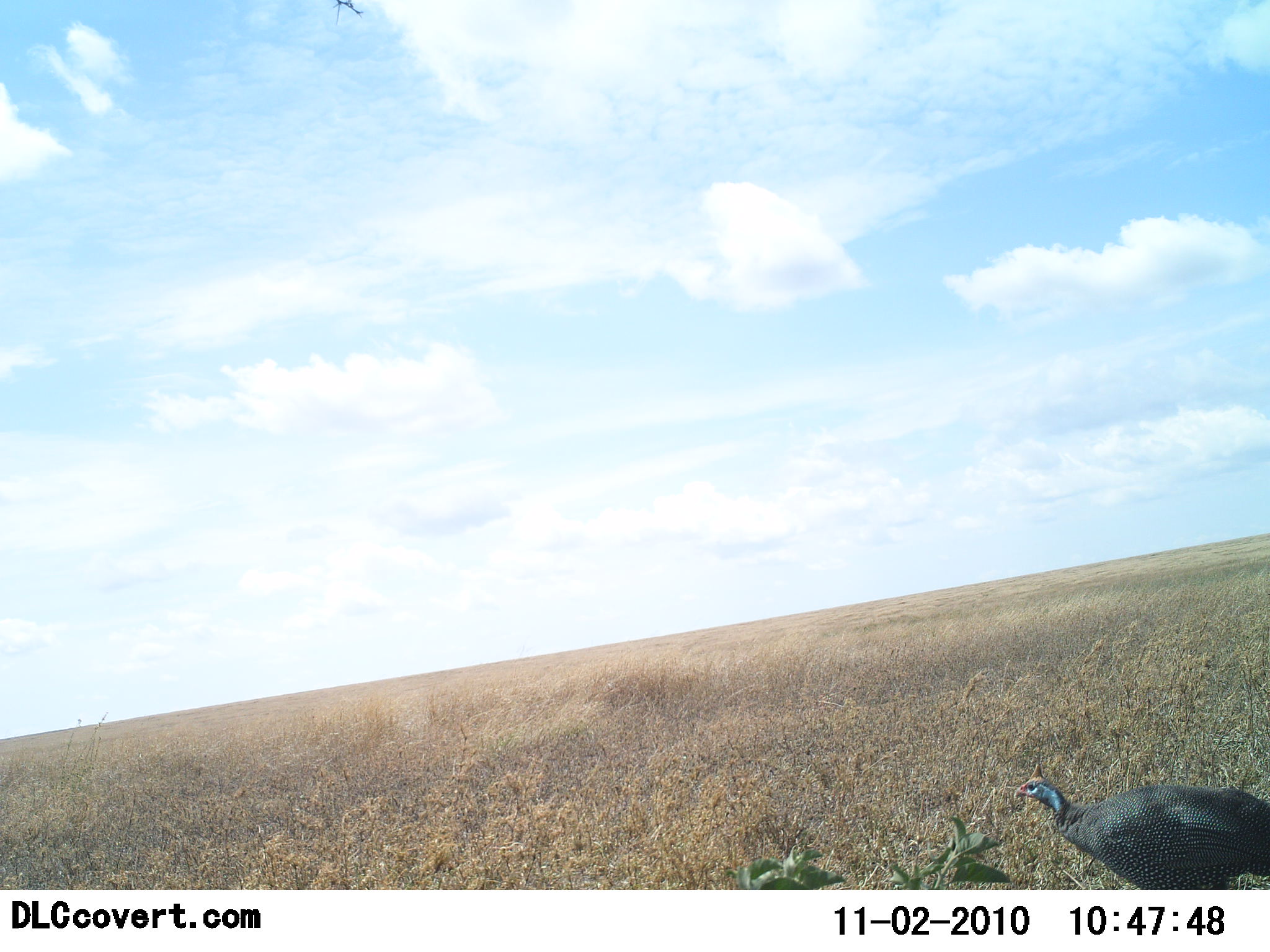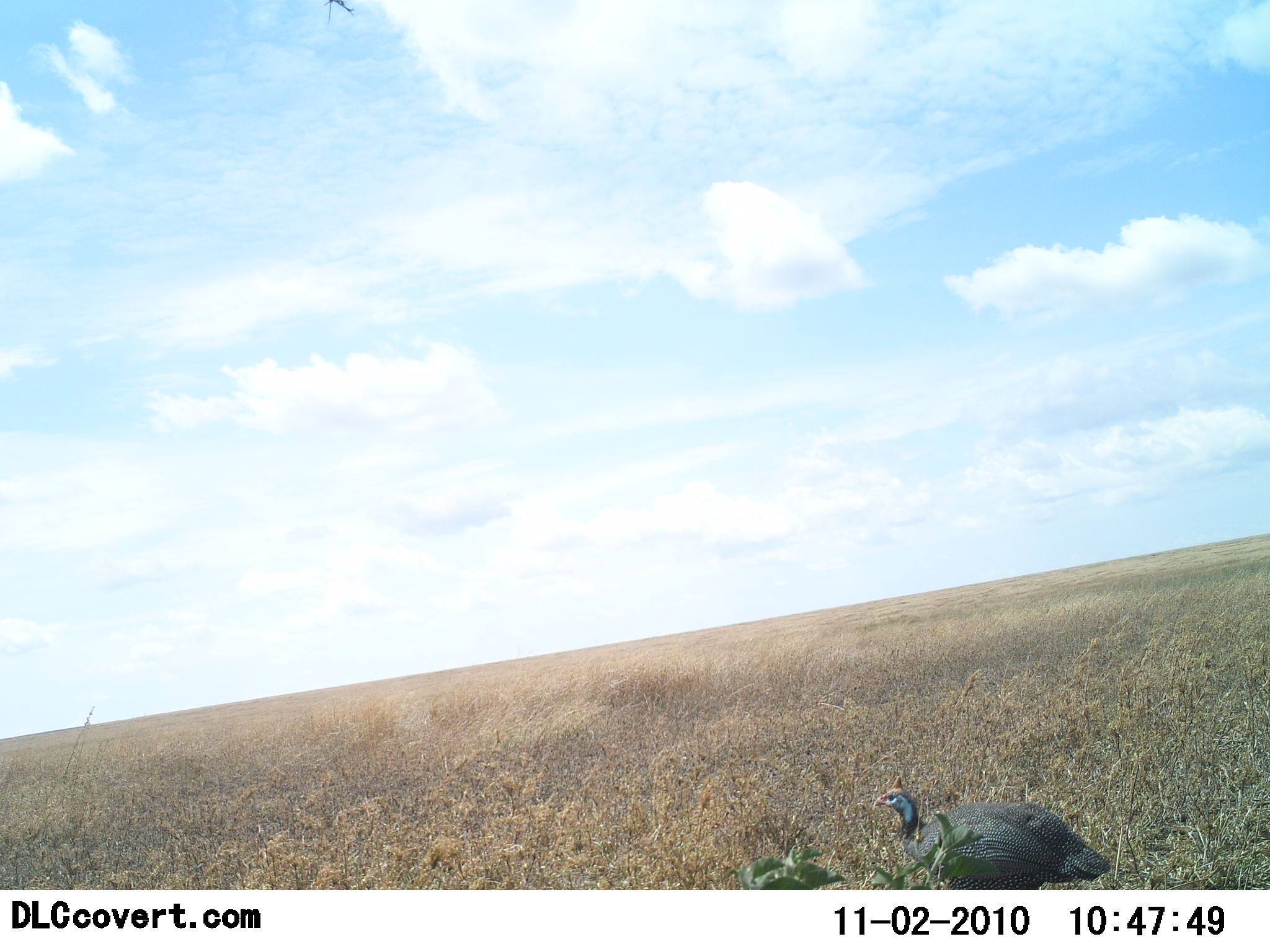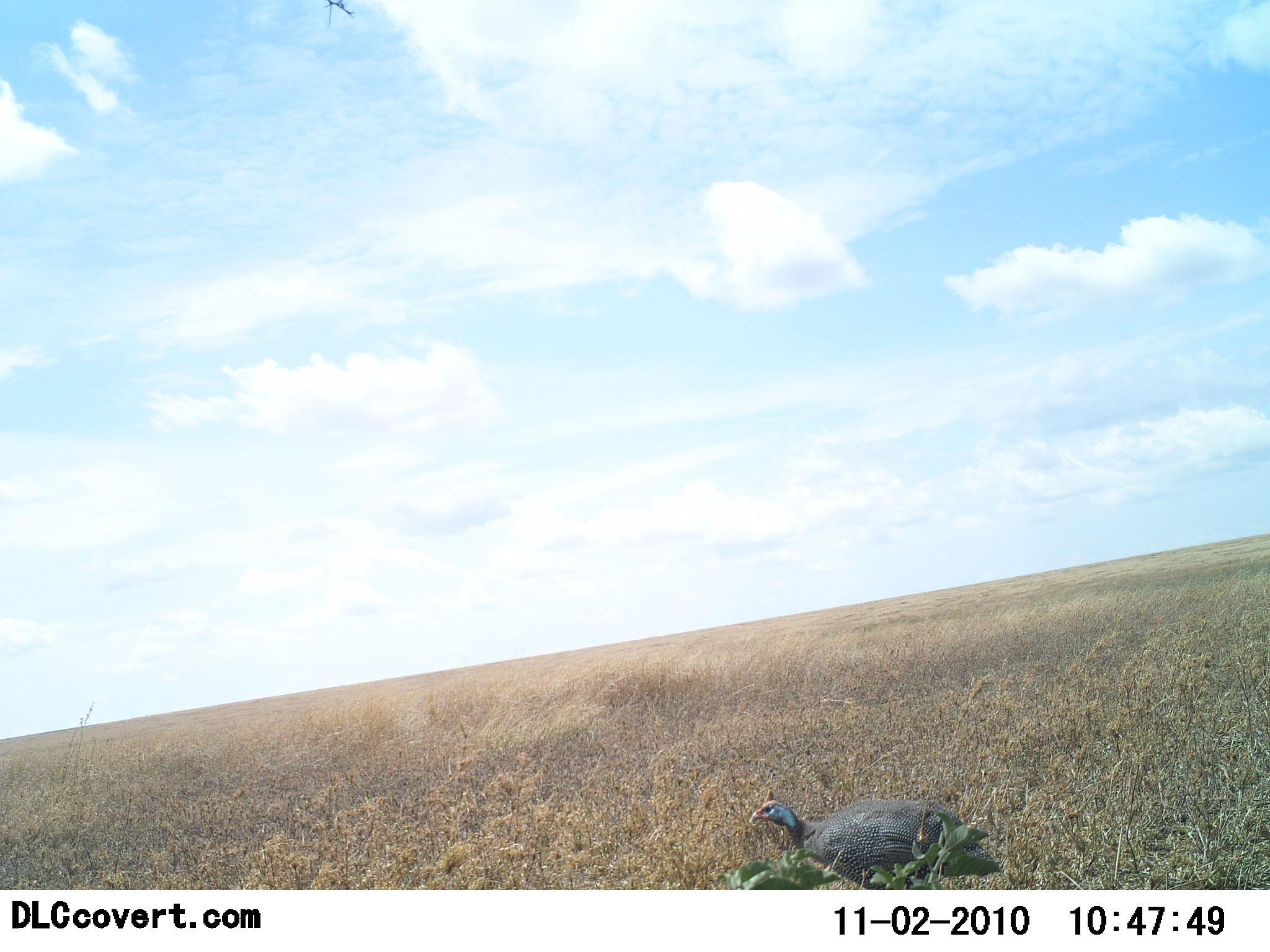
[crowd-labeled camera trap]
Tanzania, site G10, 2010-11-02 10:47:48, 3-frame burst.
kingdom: Animalia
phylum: Chordata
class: Aves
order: Galliformes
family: Numididae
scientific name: Numididae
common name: guinea fowl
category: guineafowl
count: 1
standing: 25%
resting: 0%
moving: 75%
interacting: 0%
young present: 0%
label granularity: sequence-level